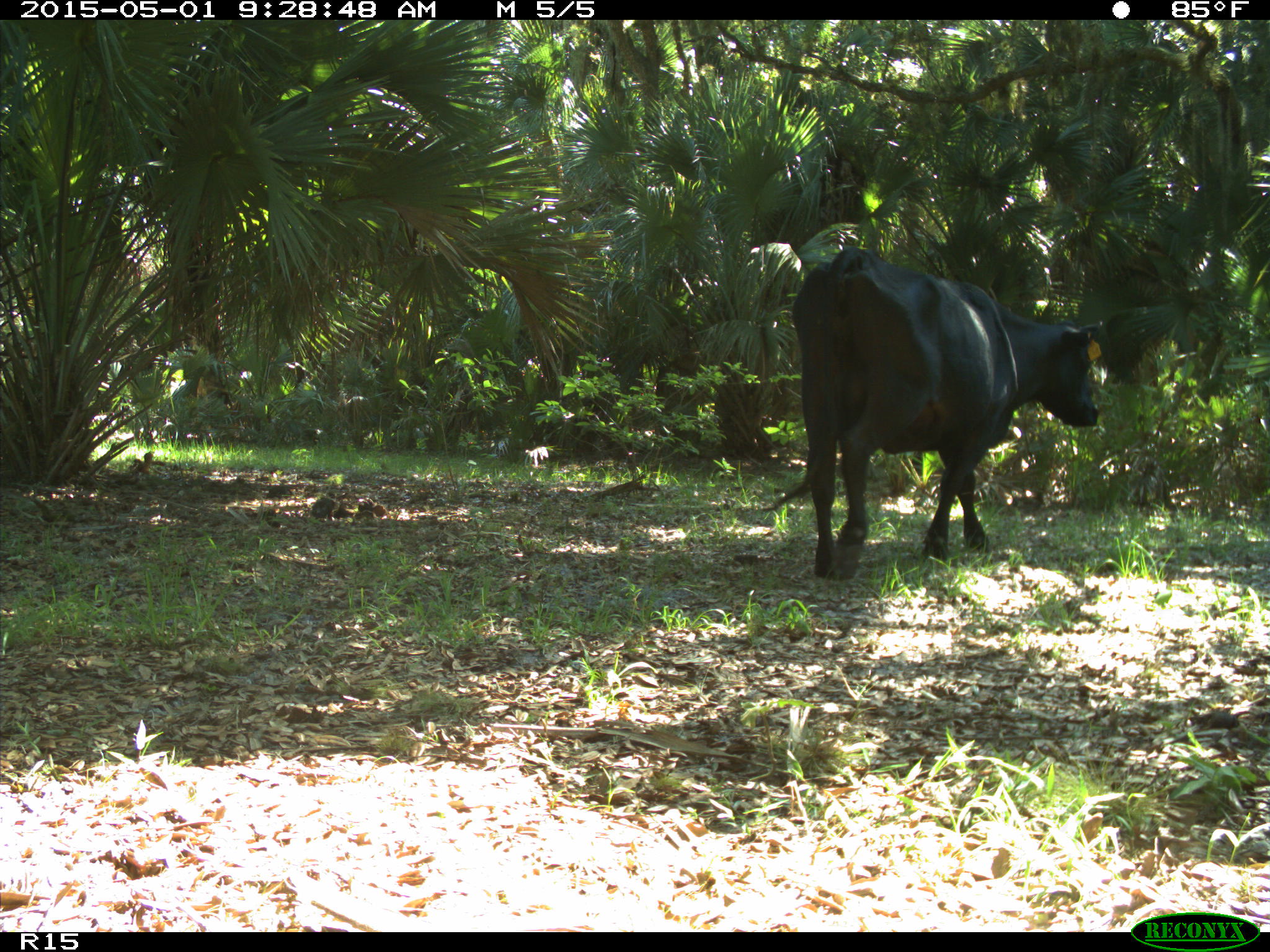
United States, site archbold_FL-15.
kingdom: Animalia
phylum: Chordata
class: Mammalia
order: Artiodactyla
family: Bovidae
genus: Bos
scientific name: Bos taurus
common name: domestic cow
Bos taurus (domestic cow).